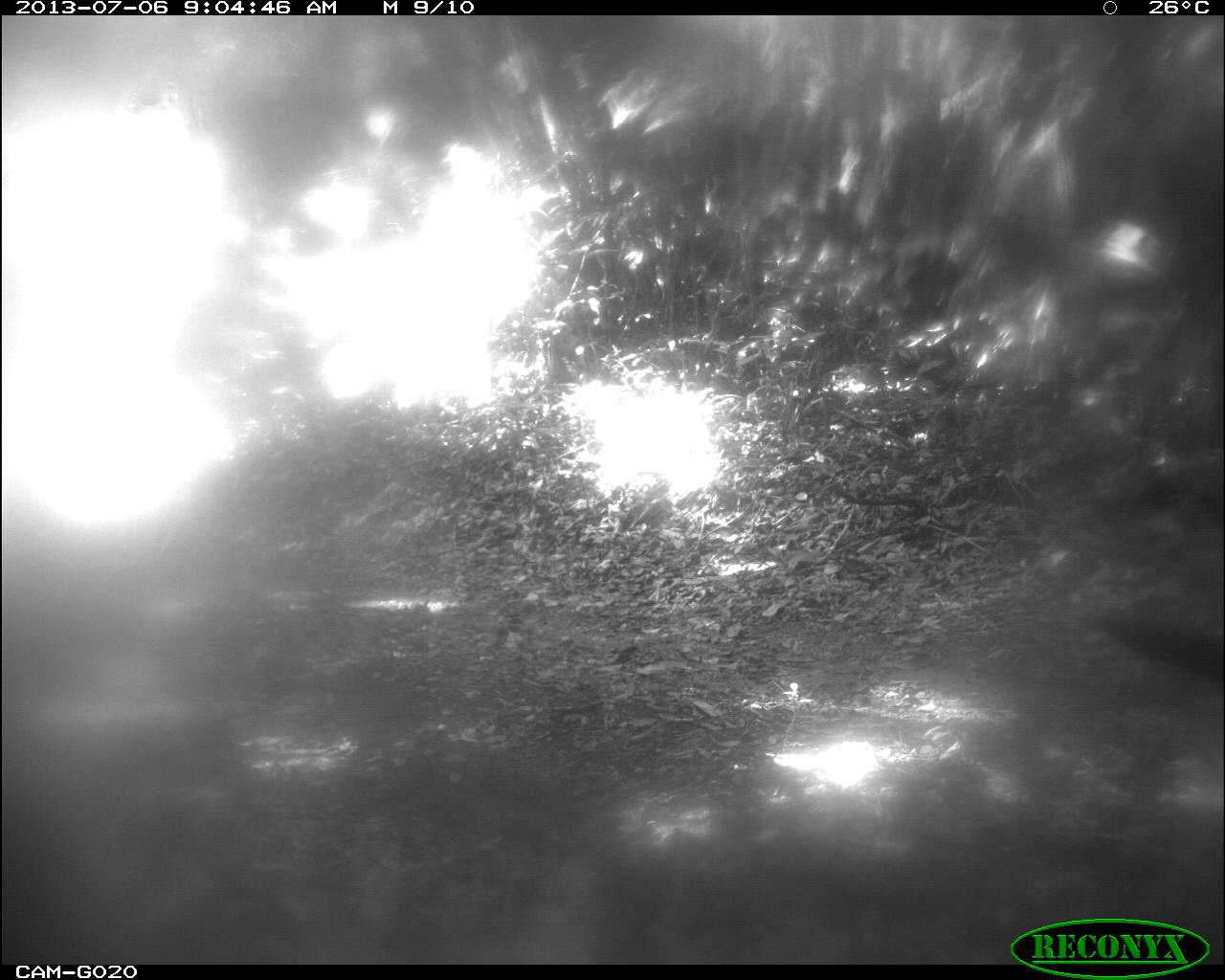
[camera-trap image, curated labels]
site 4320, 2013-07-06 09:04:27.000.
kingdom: Animalia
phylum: Chordata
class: Aves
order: Galliformes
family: Cracidae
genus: Crax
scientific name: Crax rubra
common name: great curassow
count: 1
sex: male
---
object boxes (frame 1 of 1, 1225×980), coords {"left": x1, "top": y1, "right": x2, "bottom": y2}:
crax rubra: {"left": 1084, "top": 604, "right": 1225, "bottom": 687}